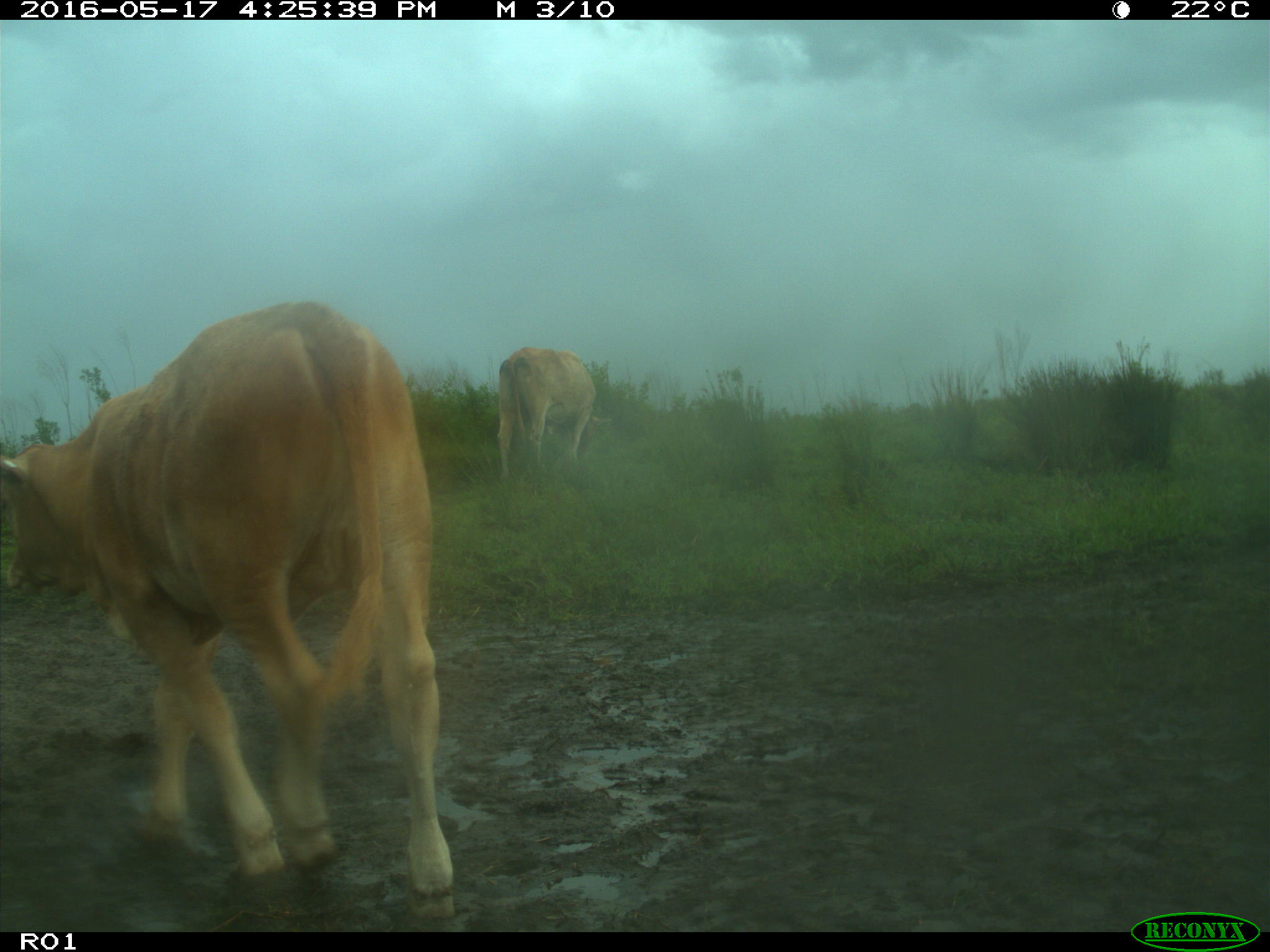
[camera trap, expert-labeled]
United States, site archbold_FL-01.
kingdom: Animalia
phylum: Chordata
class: Mammalia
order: Artiodactyla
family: Bovidae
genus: Bos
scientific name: Bos taurus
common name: domestic cow